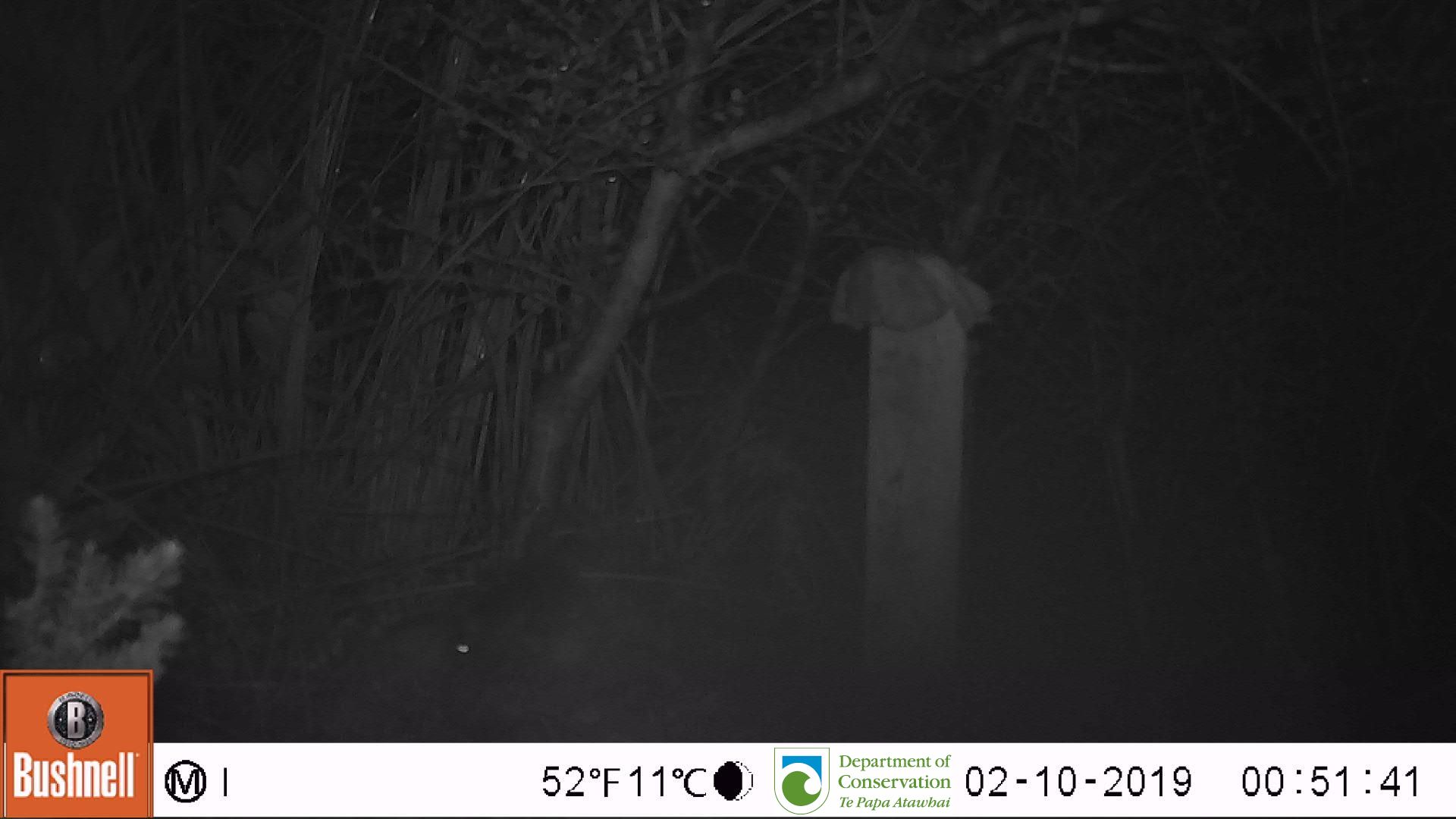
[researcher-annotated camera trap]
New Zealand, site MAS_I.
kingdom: Animalia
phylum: Chordata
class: Mammalia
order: Rodentia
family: Muridae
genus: Mus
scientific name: Mus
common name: mouse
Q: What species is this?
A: Mouse (Mus).